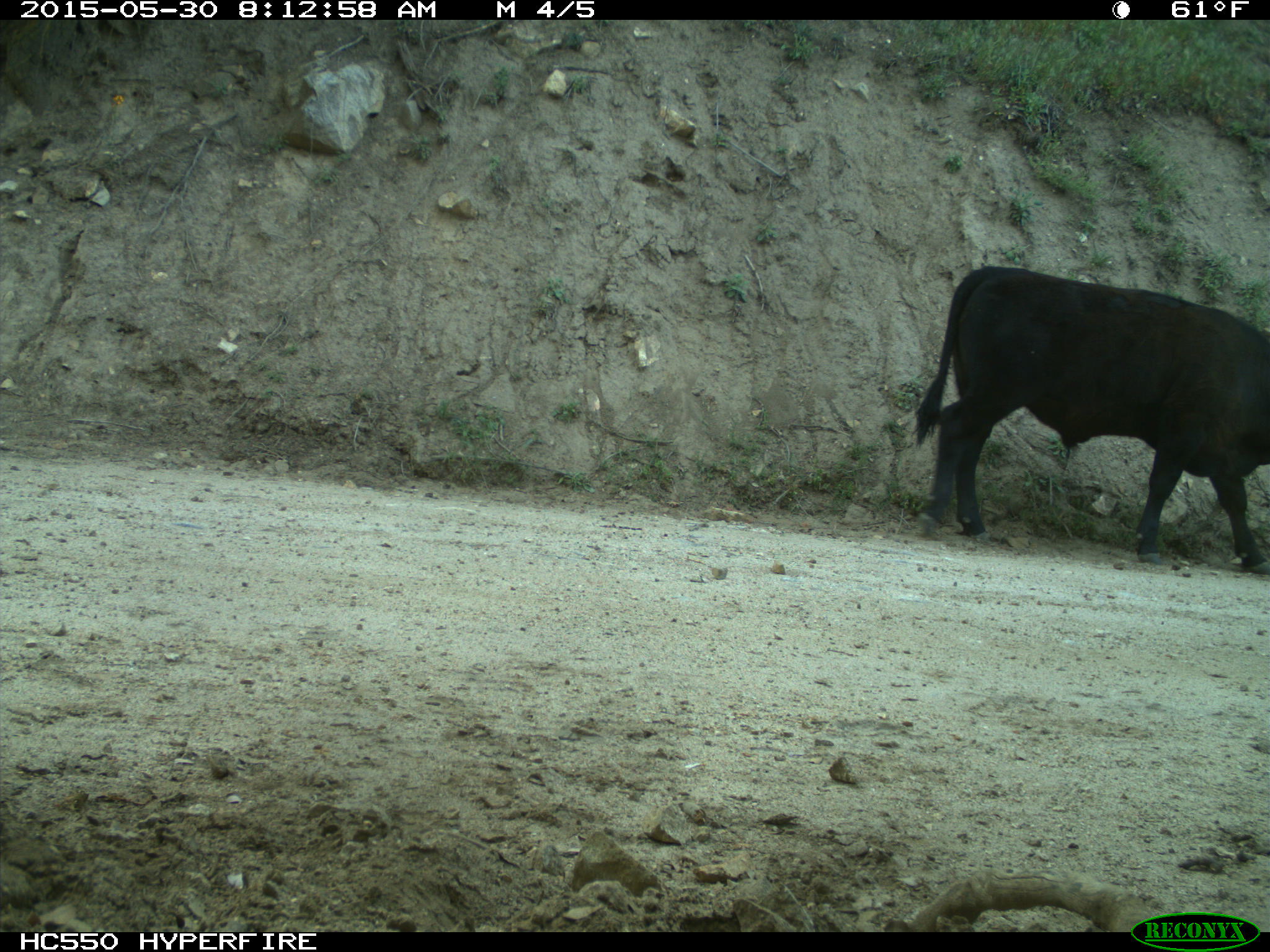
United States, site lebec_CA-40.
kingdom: Animalia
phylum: Chordata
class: Mammalia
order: Artiodactyla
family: Bovidae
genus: Bos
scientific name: Bos taurus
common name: domestic cow